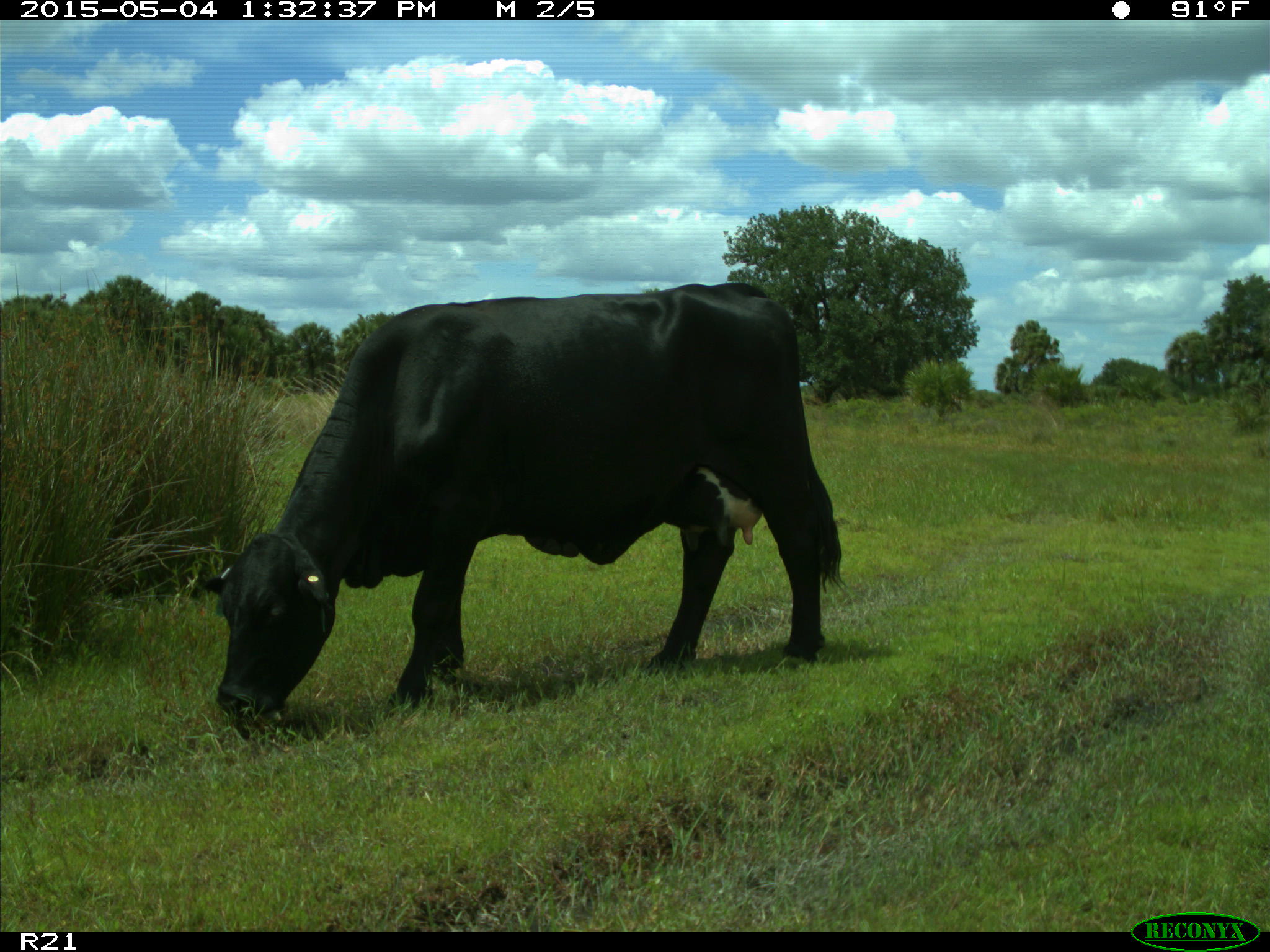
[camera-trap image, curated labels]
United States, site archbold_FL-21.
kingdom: Animalia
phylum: Chordata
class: Mammalia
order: Artiodactyla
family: Bovidae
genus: Bos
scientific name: Bos taurus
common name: domestic cow